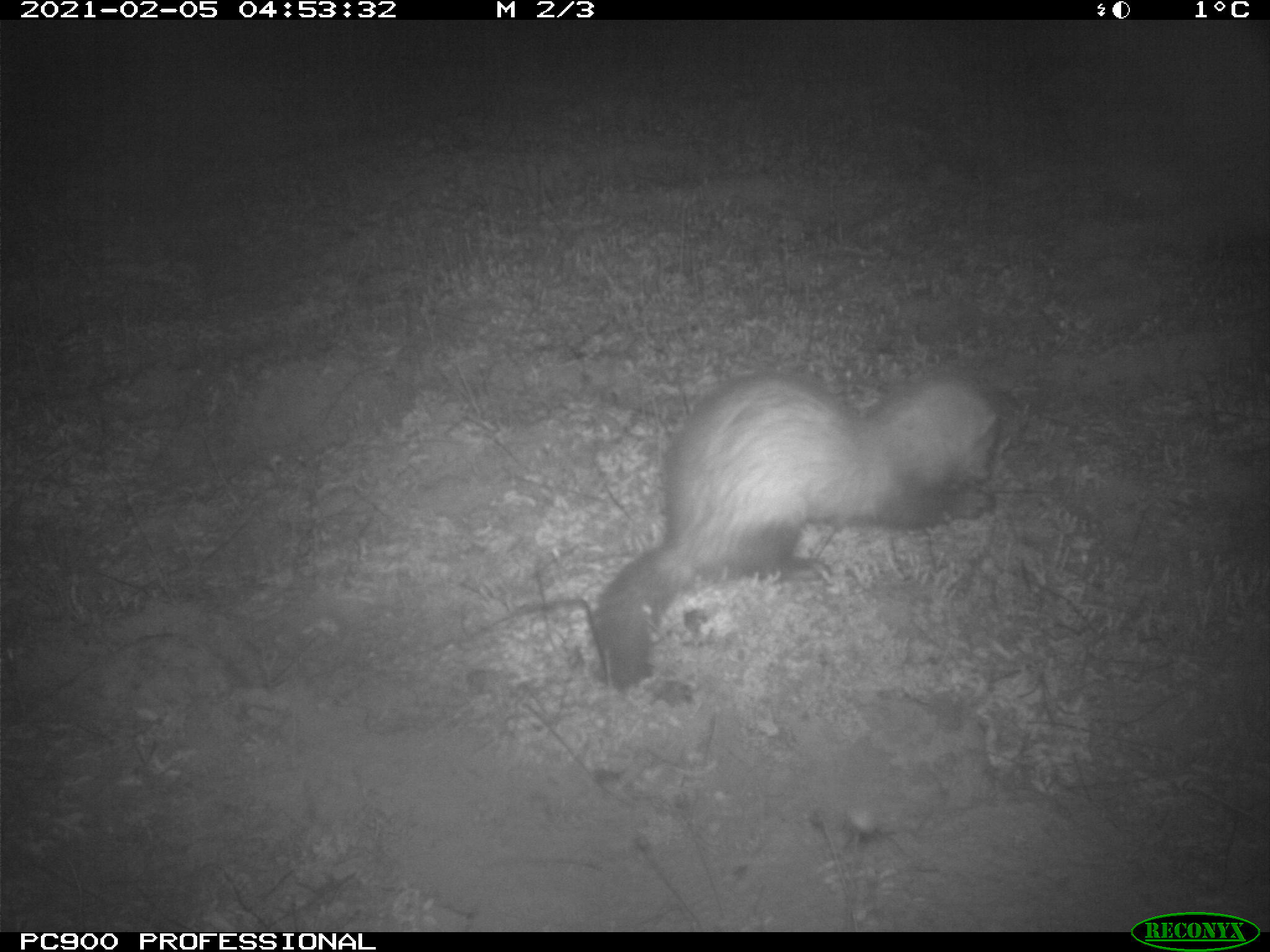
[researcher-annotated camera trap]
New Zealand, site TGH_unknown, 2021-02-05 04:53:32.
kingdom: Animalia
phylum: Chordata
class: Mammalia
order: Carnivora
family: Mustelidae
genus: Mustela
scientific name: Mustela furo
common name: ferret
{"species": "ferret (Mustela furo)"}